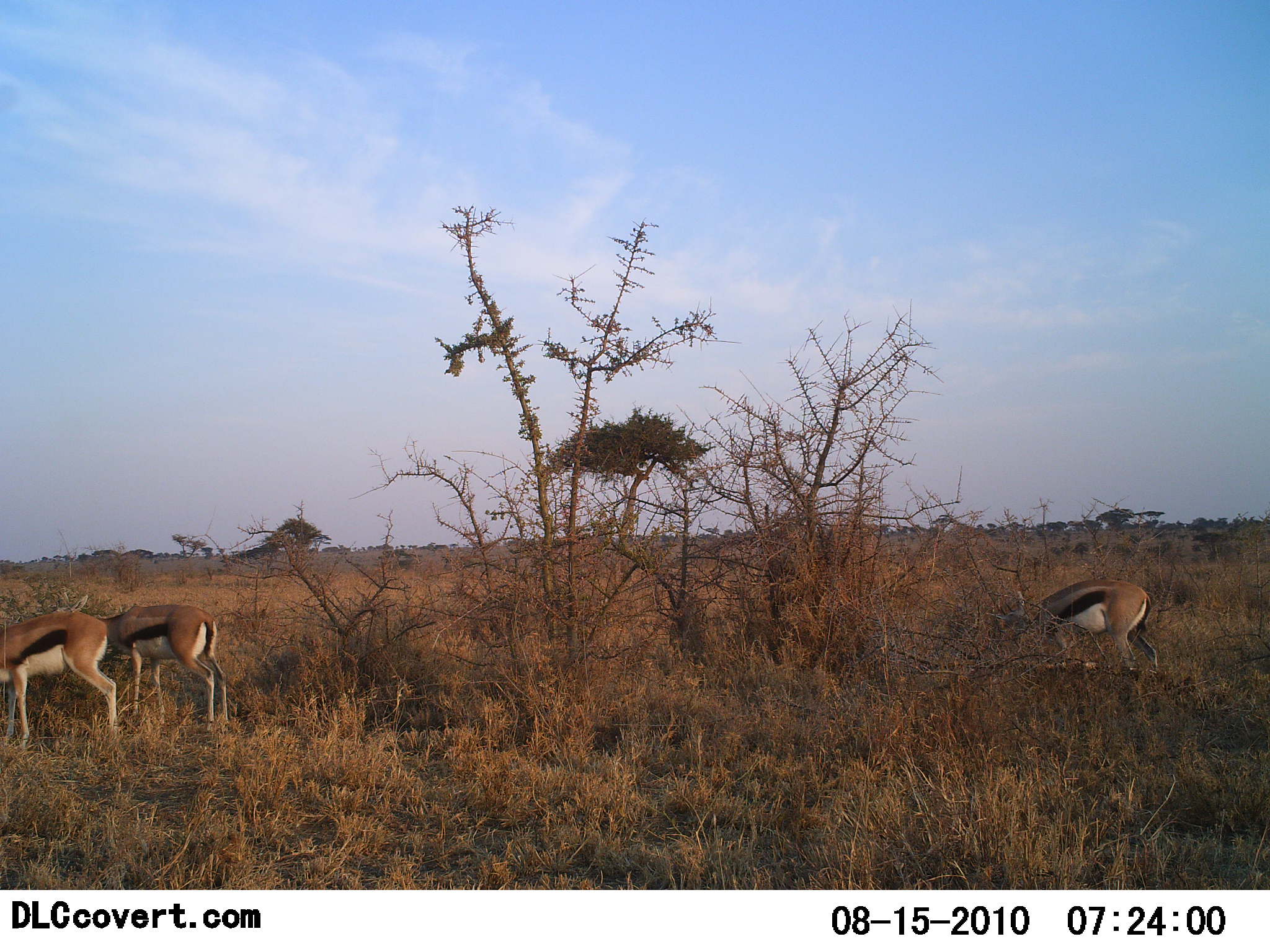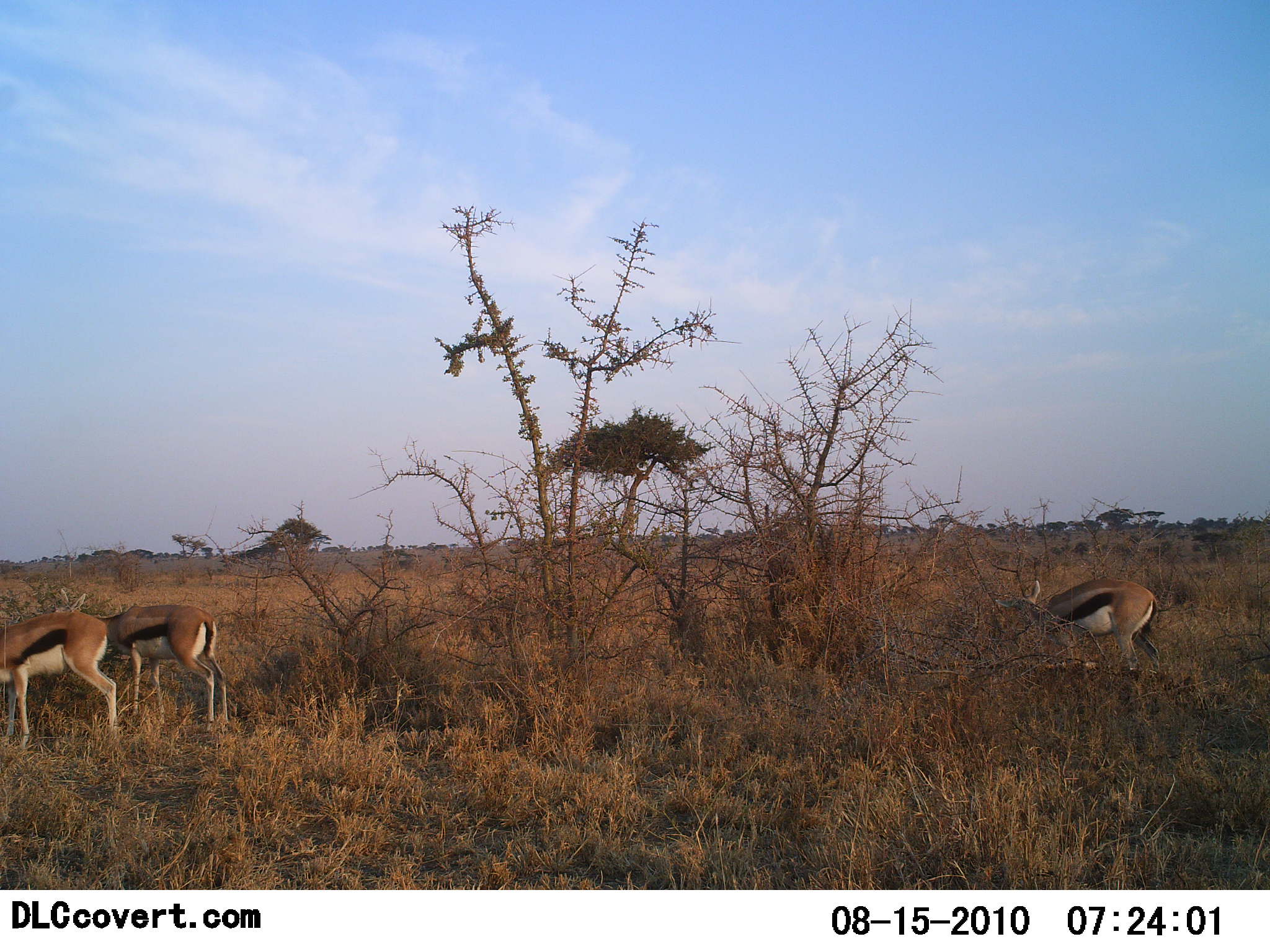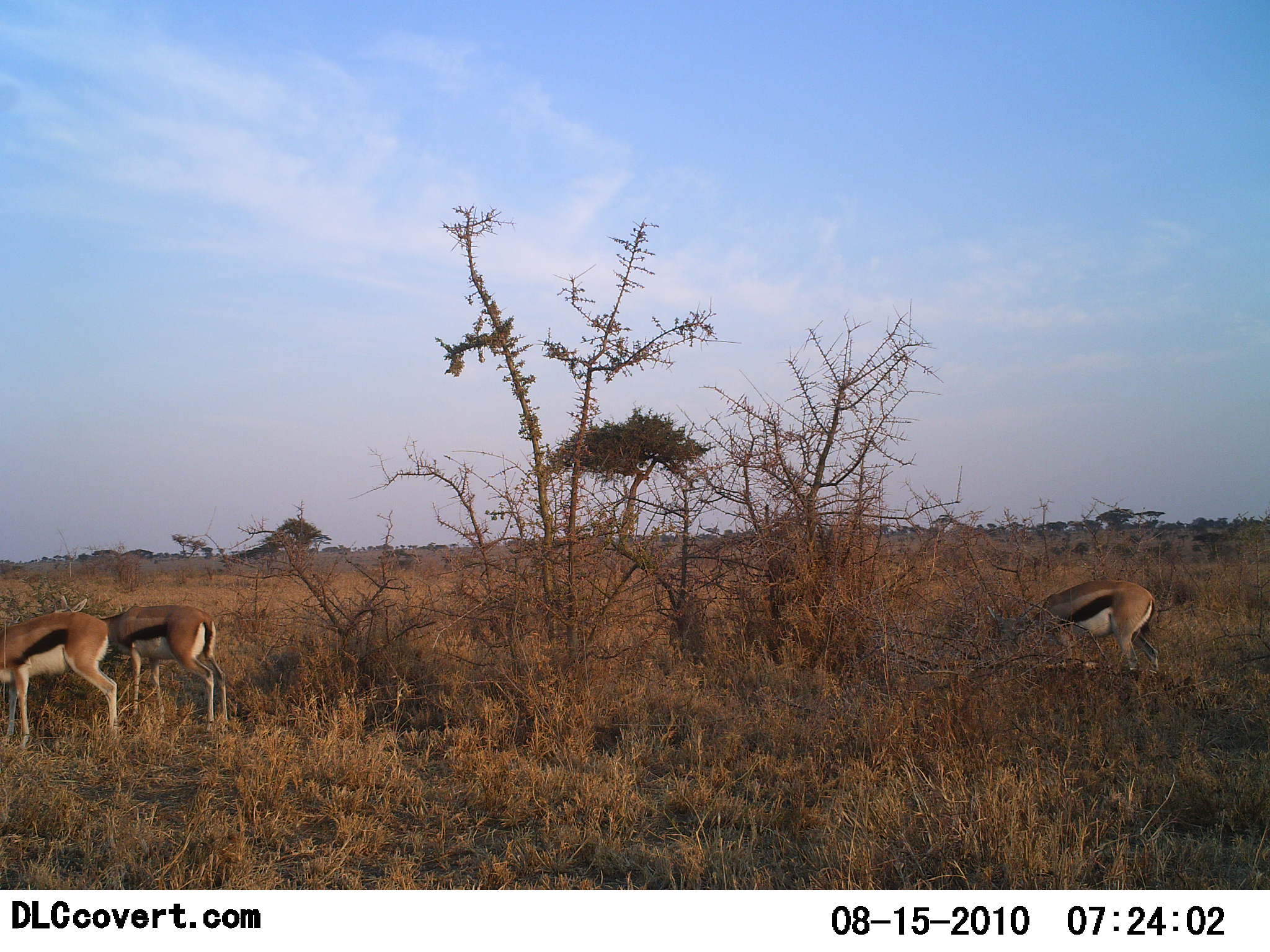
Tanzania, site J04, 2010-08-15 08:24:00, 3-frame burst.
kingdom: Animalia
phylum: Chordata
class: Mammalia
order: Artiodactyla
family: Bovidae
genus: Eudorcas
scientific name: Eudorcas thomsonii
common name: thomson's gazelle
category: gazellethomsons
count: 3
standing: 17%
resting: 0%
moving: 0%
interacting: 0%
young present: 0%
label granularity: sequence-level